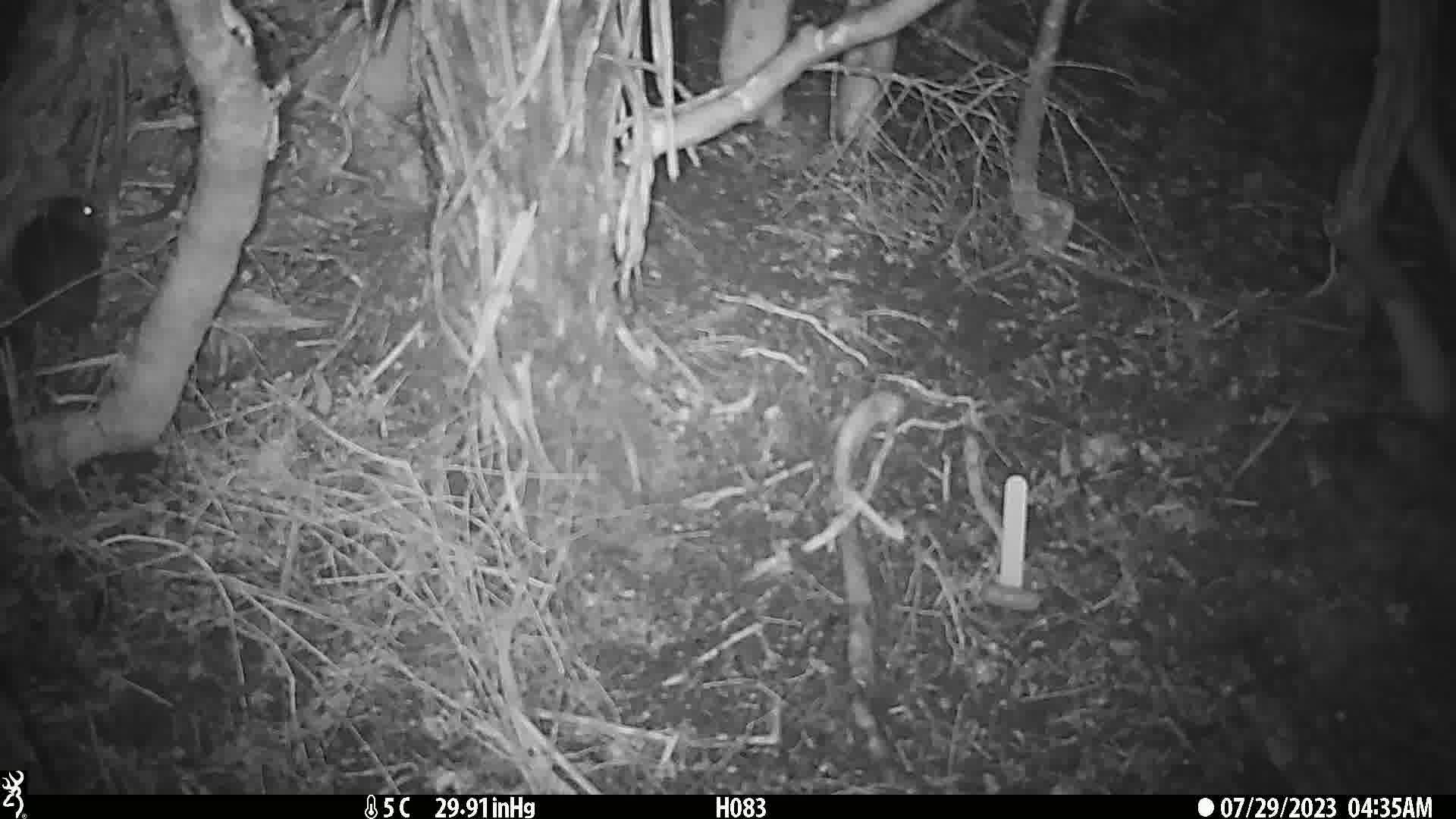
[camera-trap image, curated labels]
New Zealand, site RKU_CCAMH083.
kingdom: Animalia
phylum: Chordata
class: Mammalia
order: Rodentia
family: Muridae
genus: Rattus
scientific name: Rattus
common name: rat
Rat (Rattus).